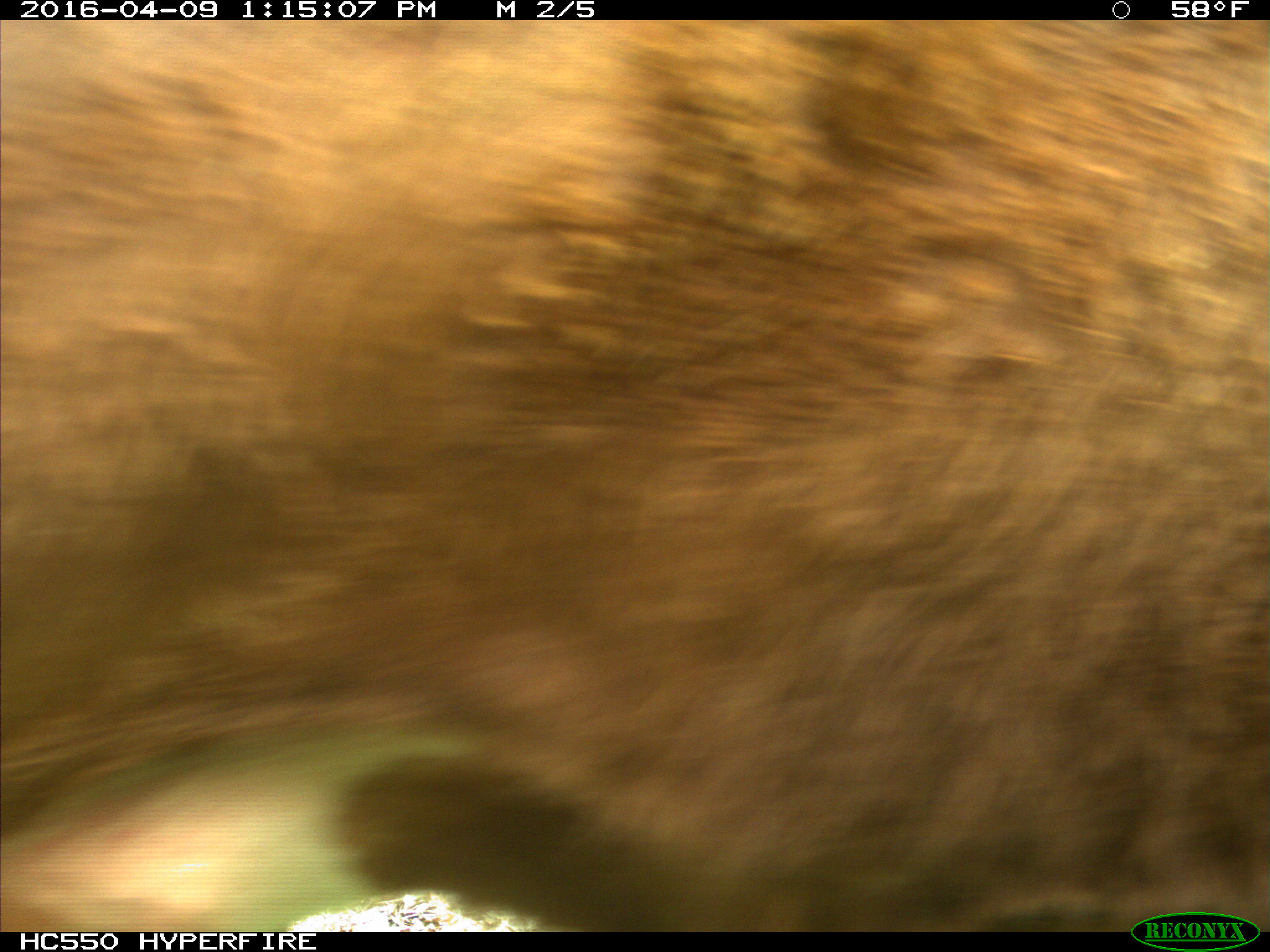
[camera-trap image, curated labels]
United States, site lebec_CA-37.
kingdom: Animalia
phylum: Chordata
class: Mammalia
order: Artiodactyla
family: Bovidae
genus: Bos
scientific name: Bos taurus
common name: domestic cow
Bos taurus (domestic cow).